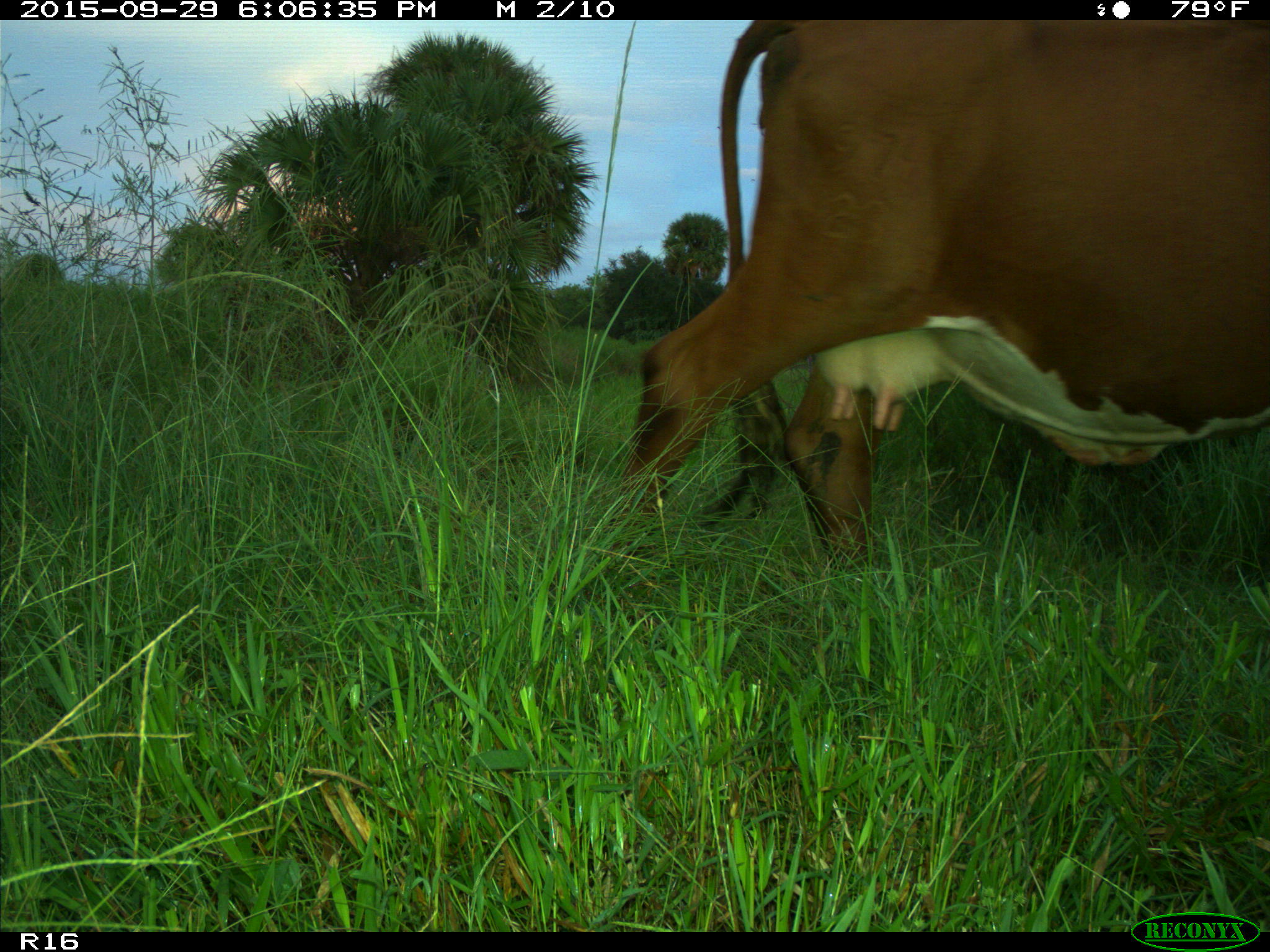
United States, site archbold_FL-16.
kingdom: Animalia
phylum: Chordata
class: Mammalia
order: Artiodactyla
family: Bovidae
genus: Bos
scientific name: Bos taurus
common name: domestic cow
Bos taurus (domestic cow).